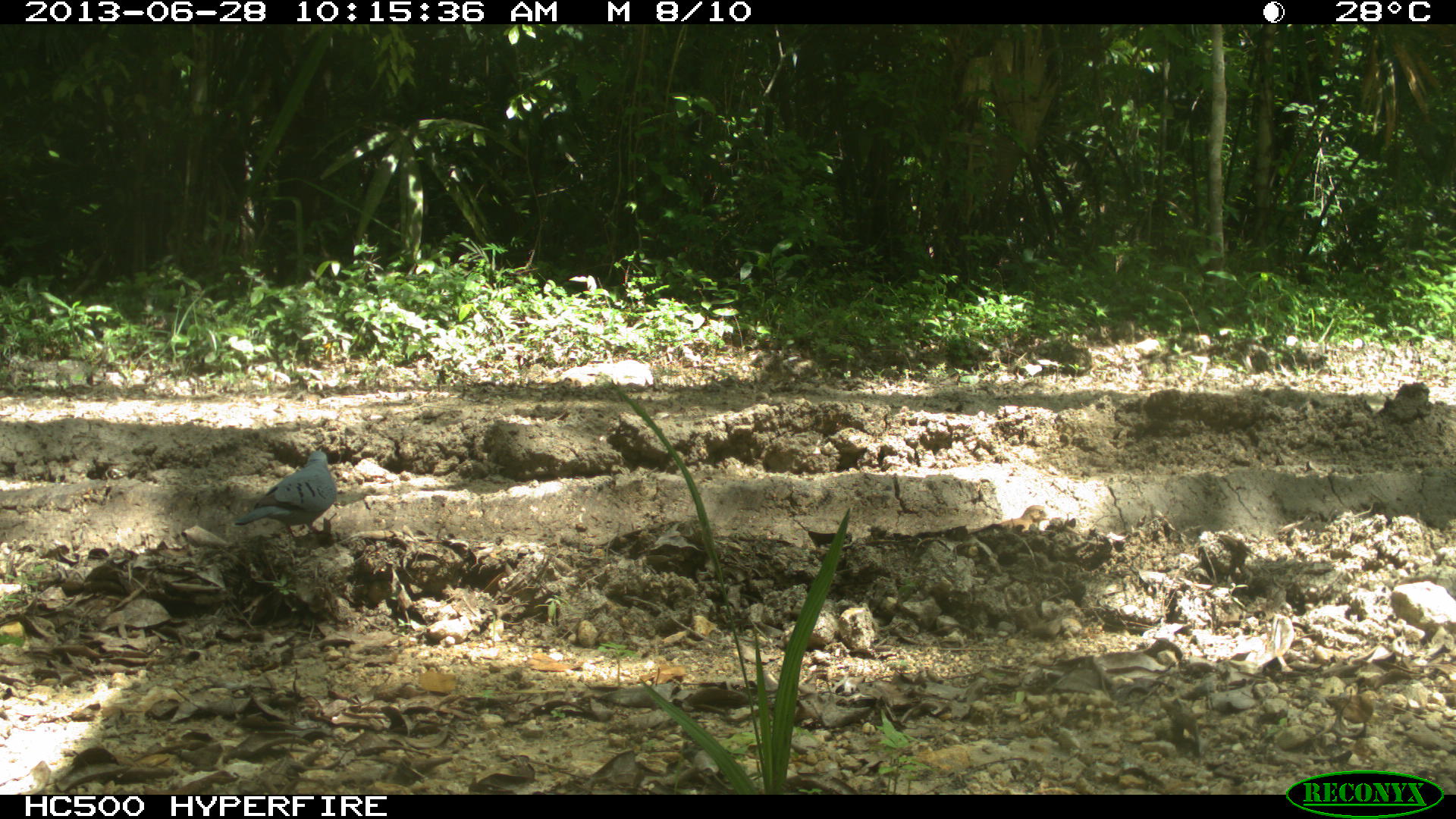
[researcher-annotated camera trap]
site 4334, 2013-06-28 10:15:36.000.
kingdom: Animalia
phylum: Chordata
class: Aves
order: Columbiformes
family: Columbidae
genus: Claravis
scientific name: Claravis pretiosa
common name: blue ground-dove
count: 2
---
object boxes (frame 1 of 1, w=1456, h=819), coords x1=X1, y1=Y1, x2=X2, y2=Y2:
claravis pretiosa: x1=234, y1=450, x2=336, y2=539